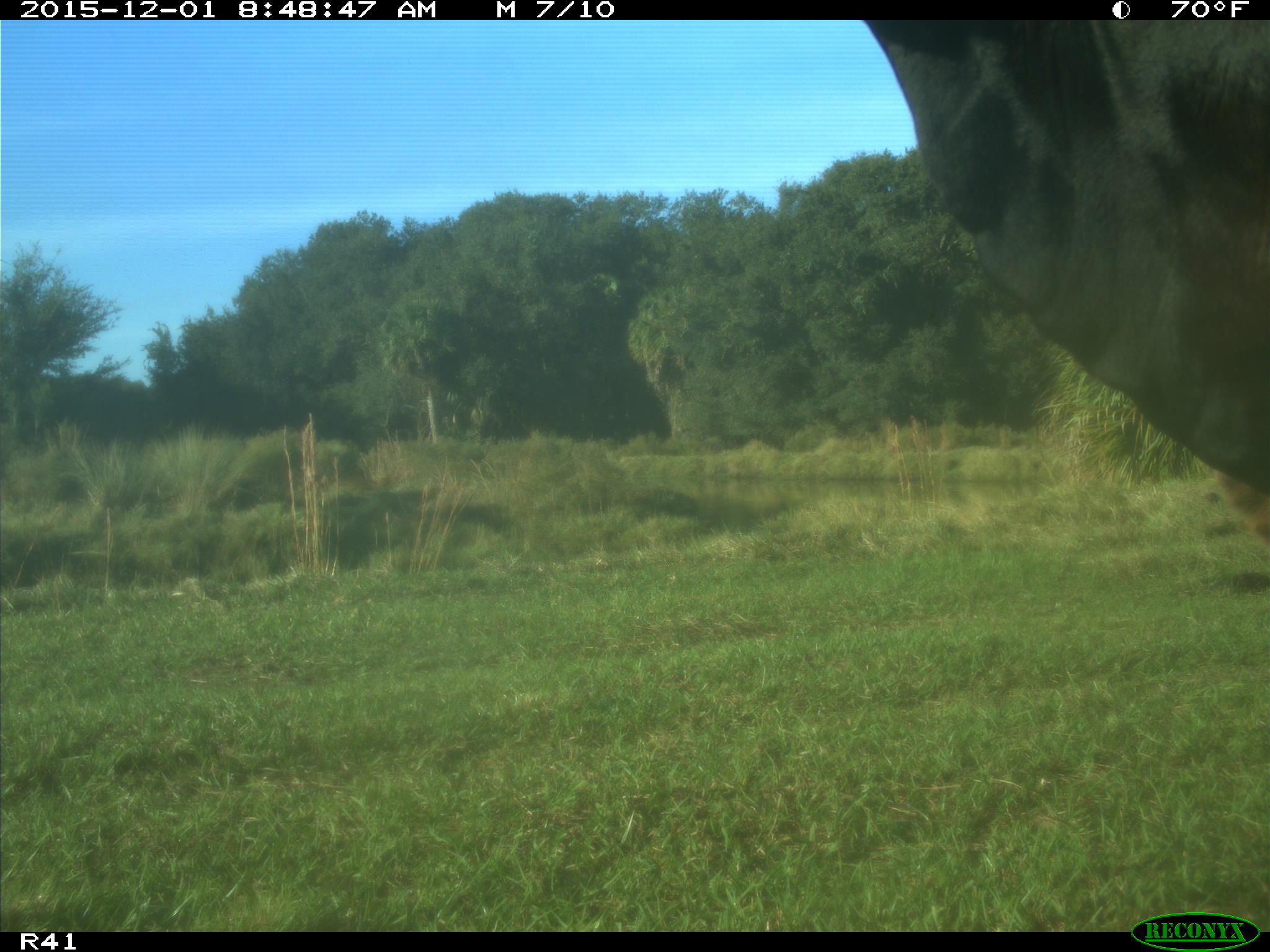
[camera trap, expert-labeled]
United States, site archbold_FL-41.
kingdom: Animalia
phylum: Chordata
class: Mammalia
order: Artiodactyla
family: Bovidae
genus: Bos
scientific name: Bos taurus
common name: domestic cow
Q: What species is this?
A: Bos taurus (domestic cow).